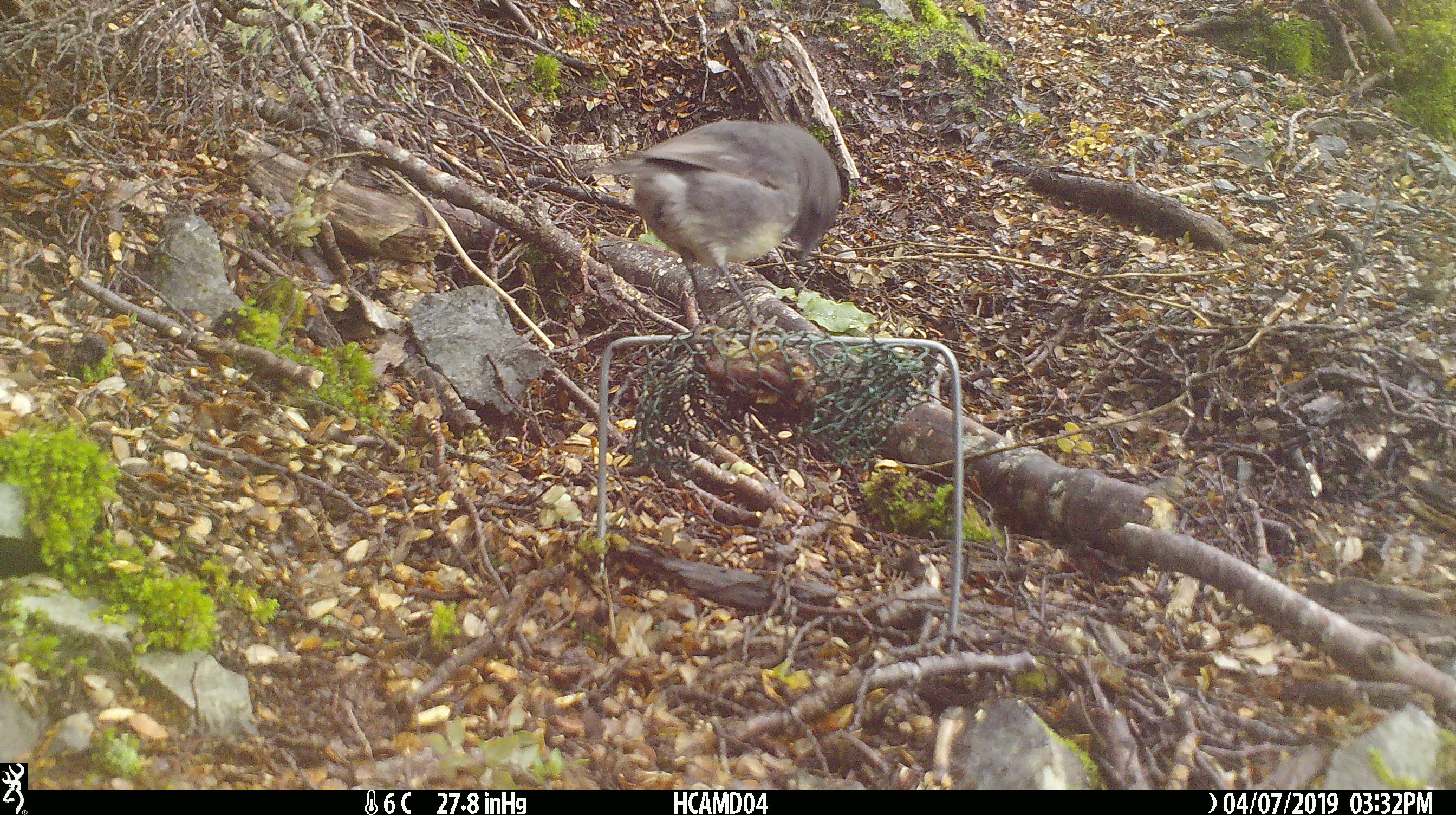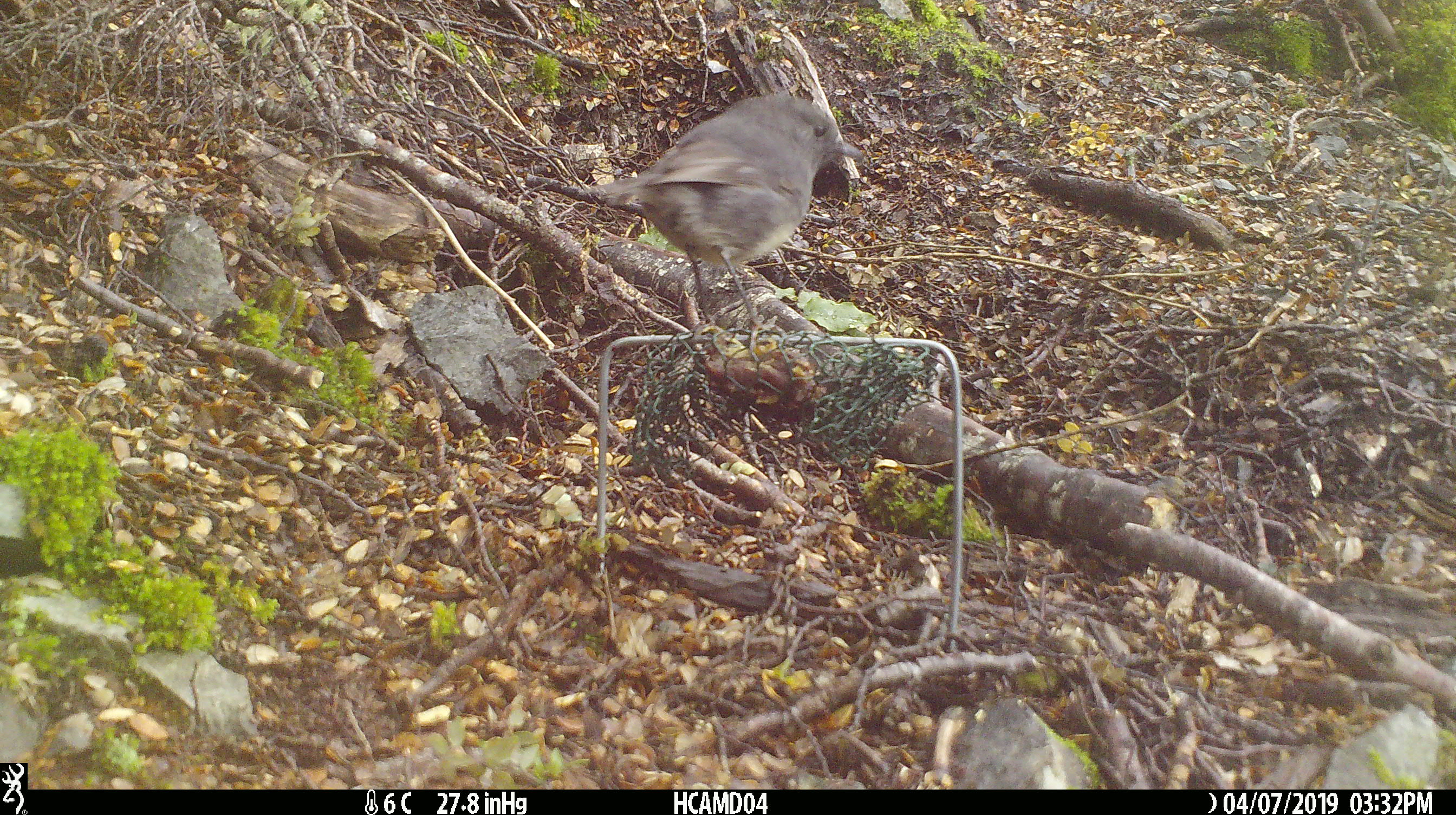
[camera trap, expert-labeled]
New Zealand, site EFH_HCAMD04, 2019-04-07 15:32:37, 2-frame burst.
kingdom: Animalia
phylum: Chordata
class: Aves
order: Passeriformes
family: Petroicidae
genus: Petroica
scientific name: Petroica australis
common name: new zealand robin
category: robin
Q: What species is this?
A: Robin (new zealand robin) (Petroica australis).